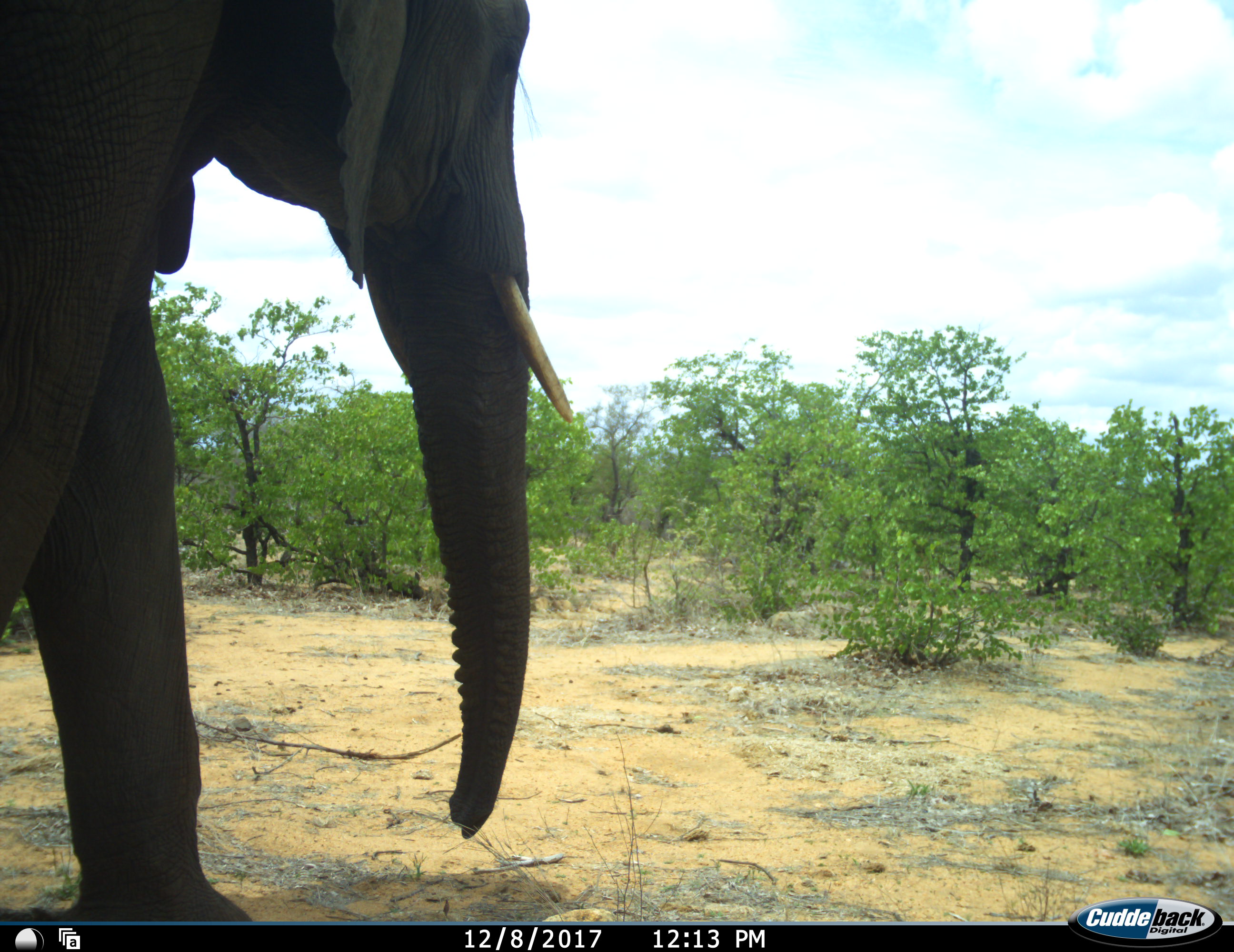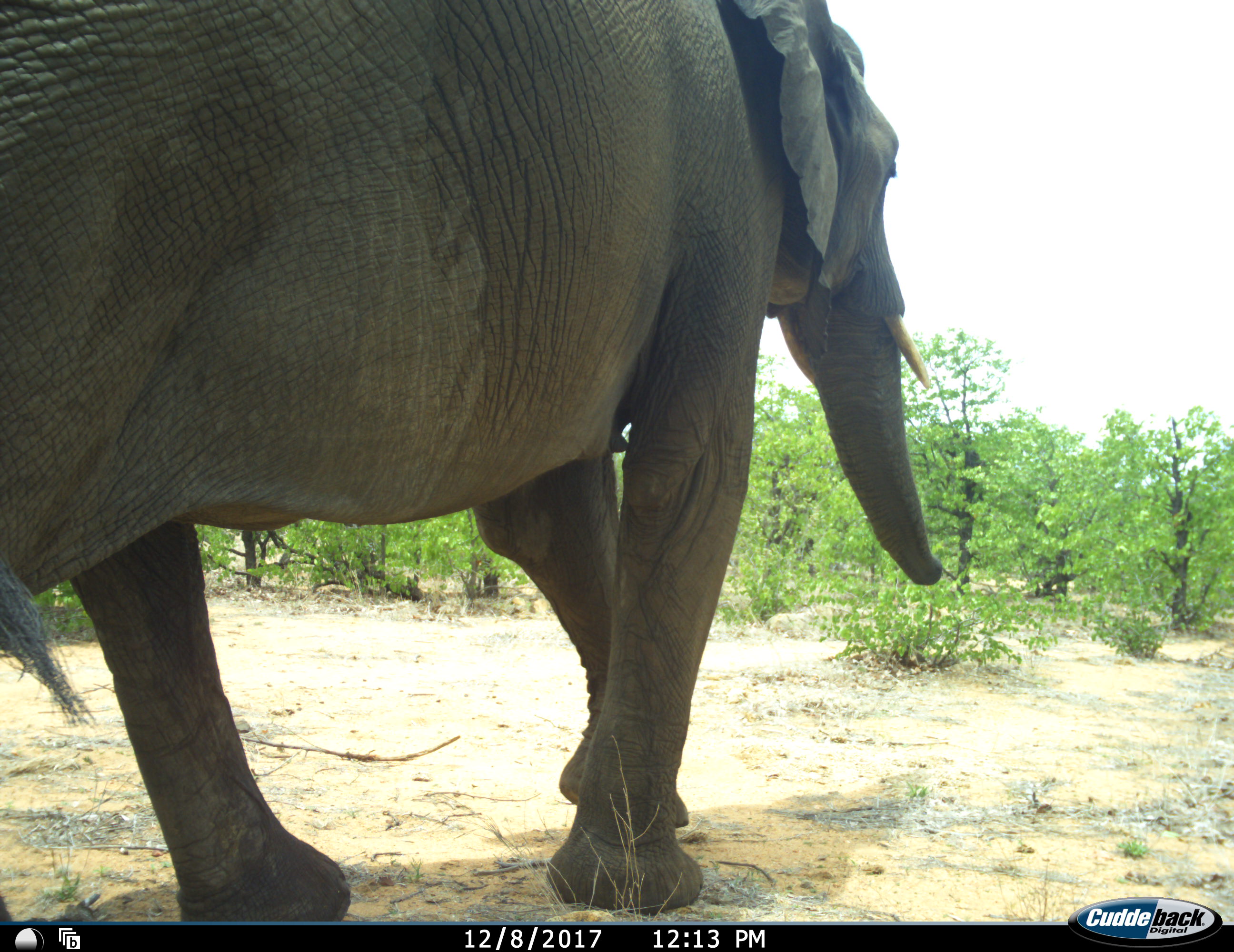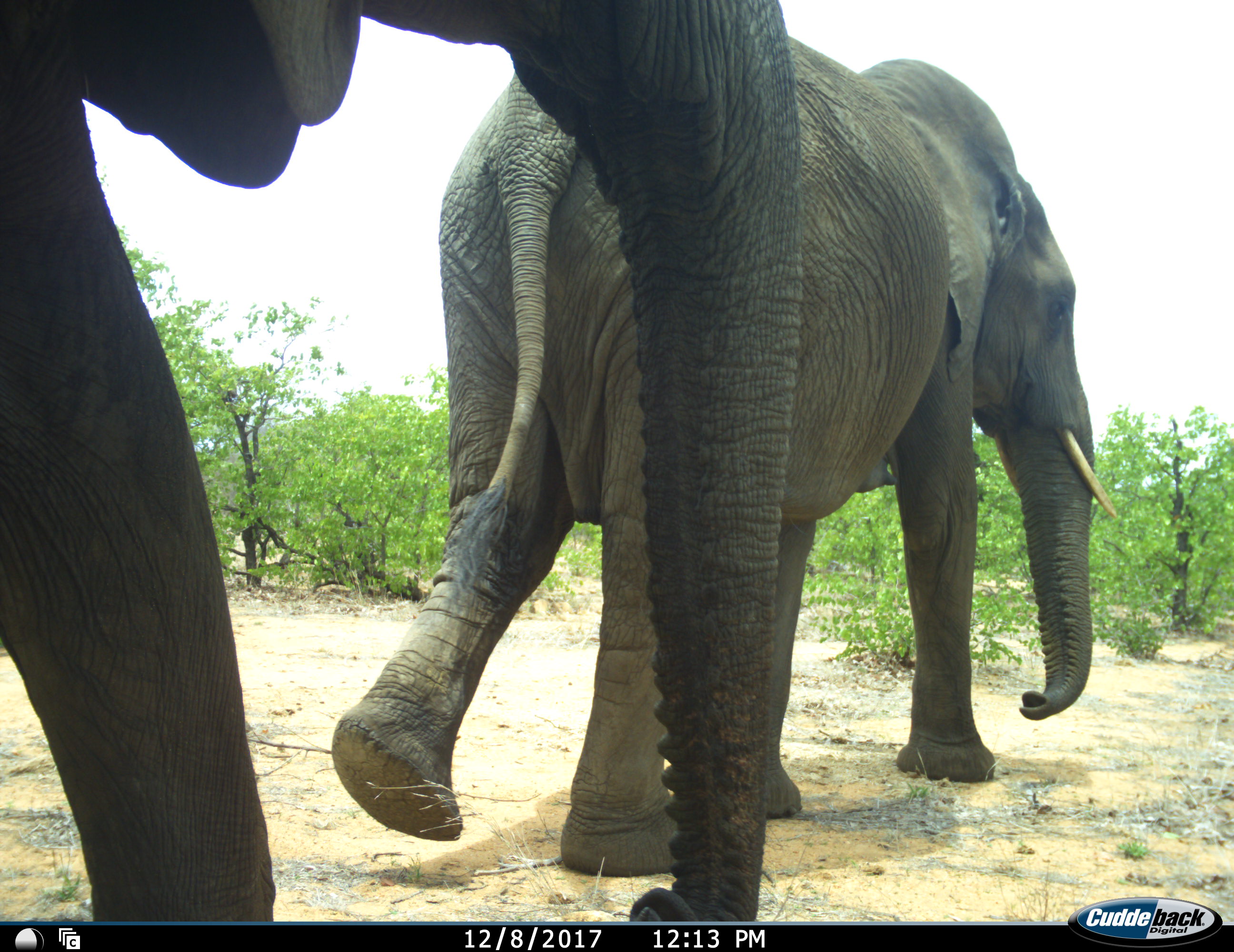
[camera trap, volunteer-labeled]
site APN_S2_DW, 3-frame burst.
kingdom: Animalia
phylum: Chordata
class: Mammalia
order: Proboscidea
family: Elephantidae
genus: Loxodonta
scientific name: Loxodonta africana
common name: african bush elephant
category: elephant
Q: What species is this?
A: Elephant (african bush elephant) (Loxodonta africana).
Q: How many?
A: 2.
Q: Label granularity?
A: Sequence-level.